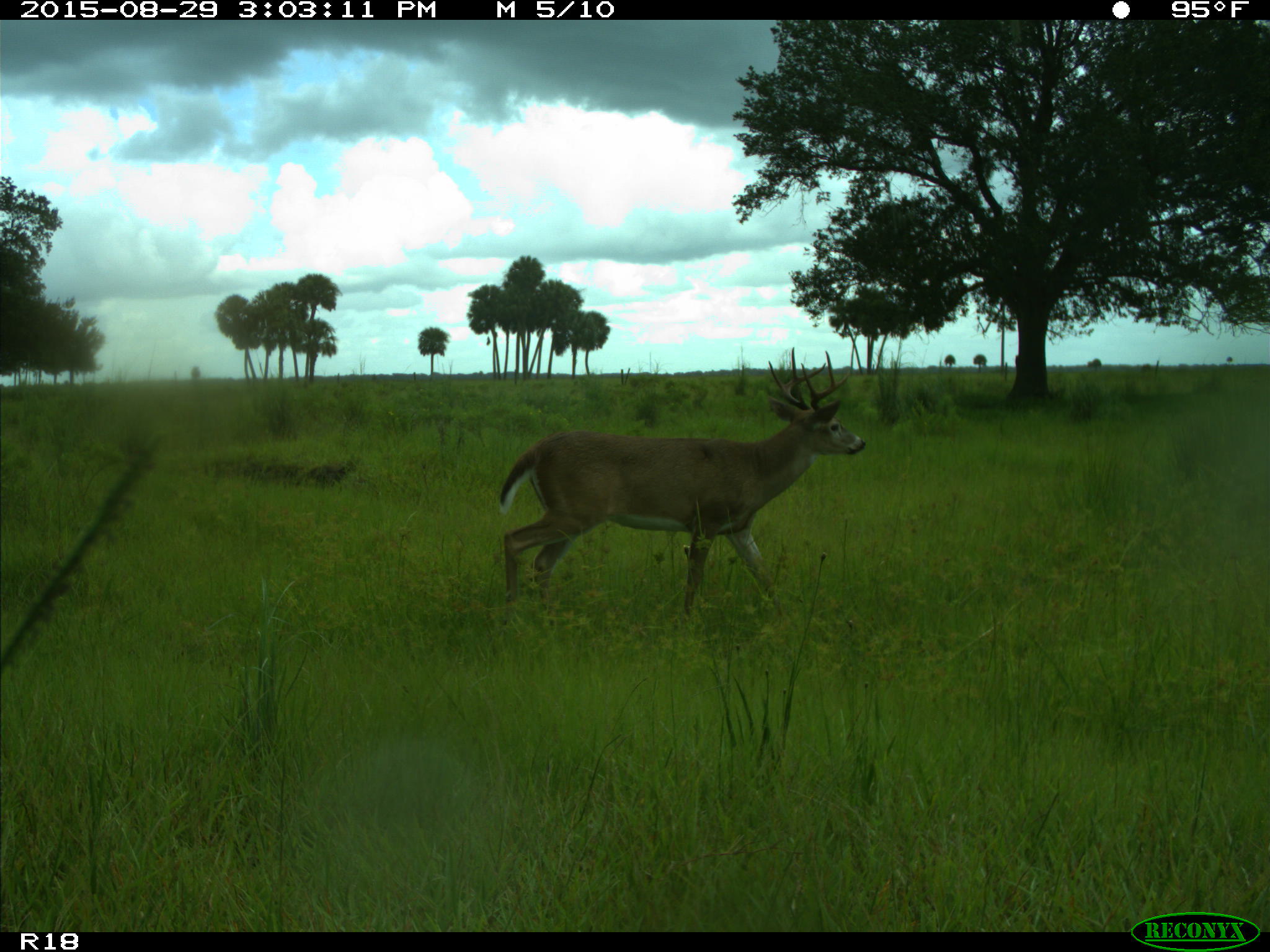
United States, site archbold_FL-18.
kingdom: Animalia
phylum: Chordata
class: Mammalia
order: Artiodactyla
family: Cervidae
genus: Odocoileus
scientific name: Odocoileus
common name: deer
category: unidentified deer